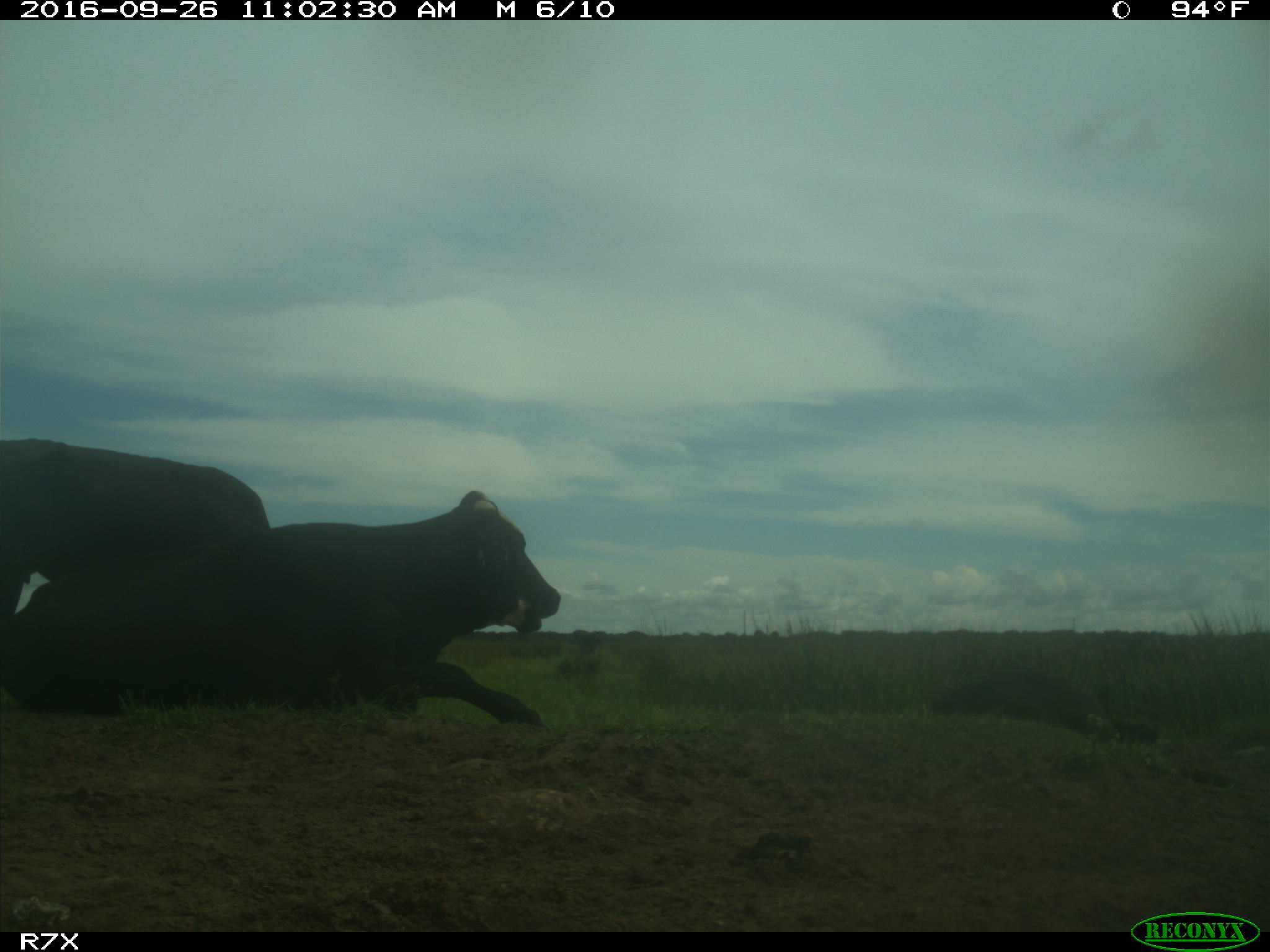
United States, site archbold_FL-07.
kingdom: Animalia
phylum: Chordata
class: Mammalia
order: Artiodactyla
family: Bovidae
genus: Bos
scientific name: Bos taurus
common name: domestic cow